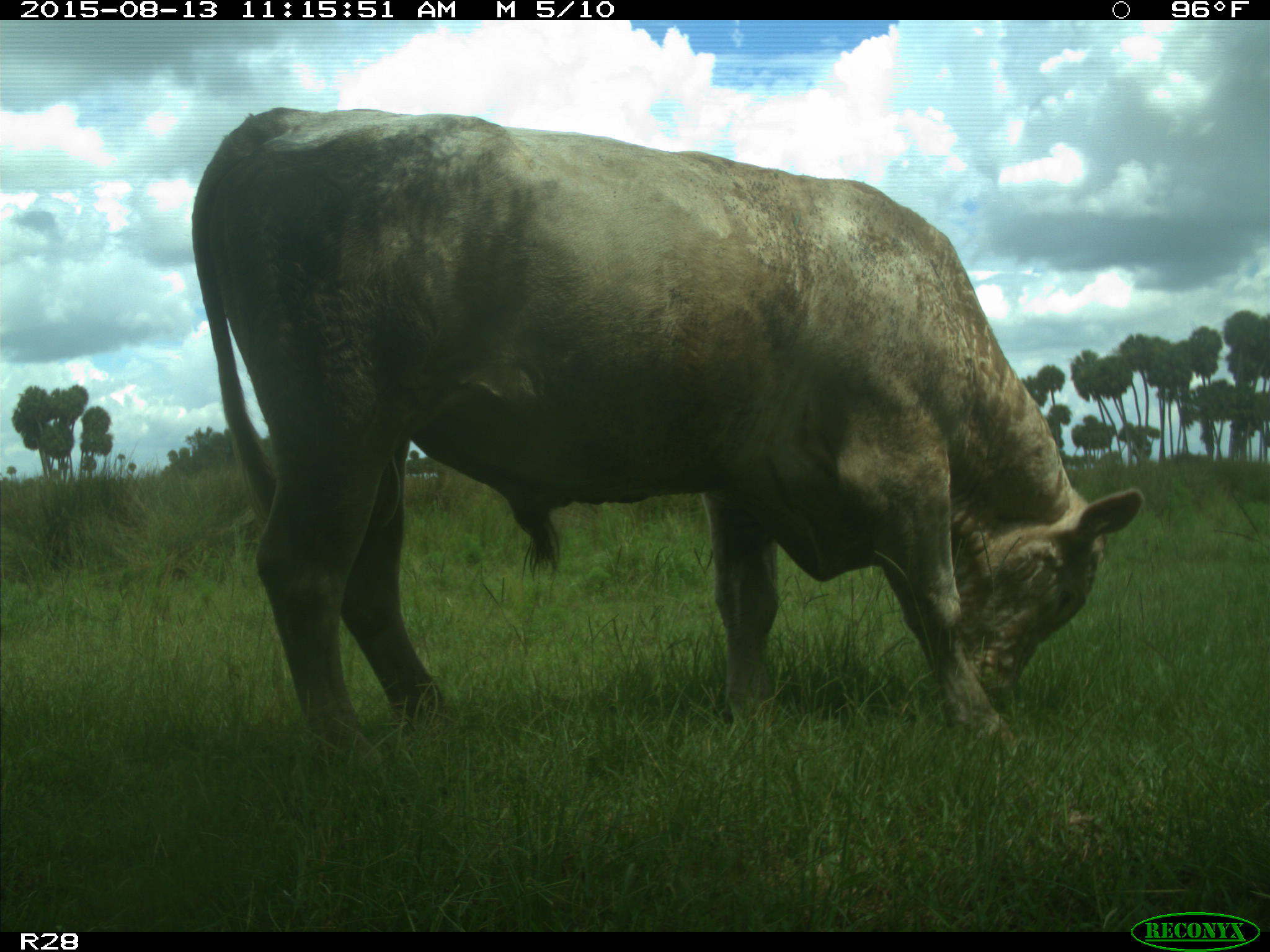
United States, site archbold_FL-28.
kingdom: Animalia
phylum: Chordata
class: Mammalia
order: Artiodactyla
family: Bovidae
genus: Bos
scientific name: Bos taurus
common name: domestic cow